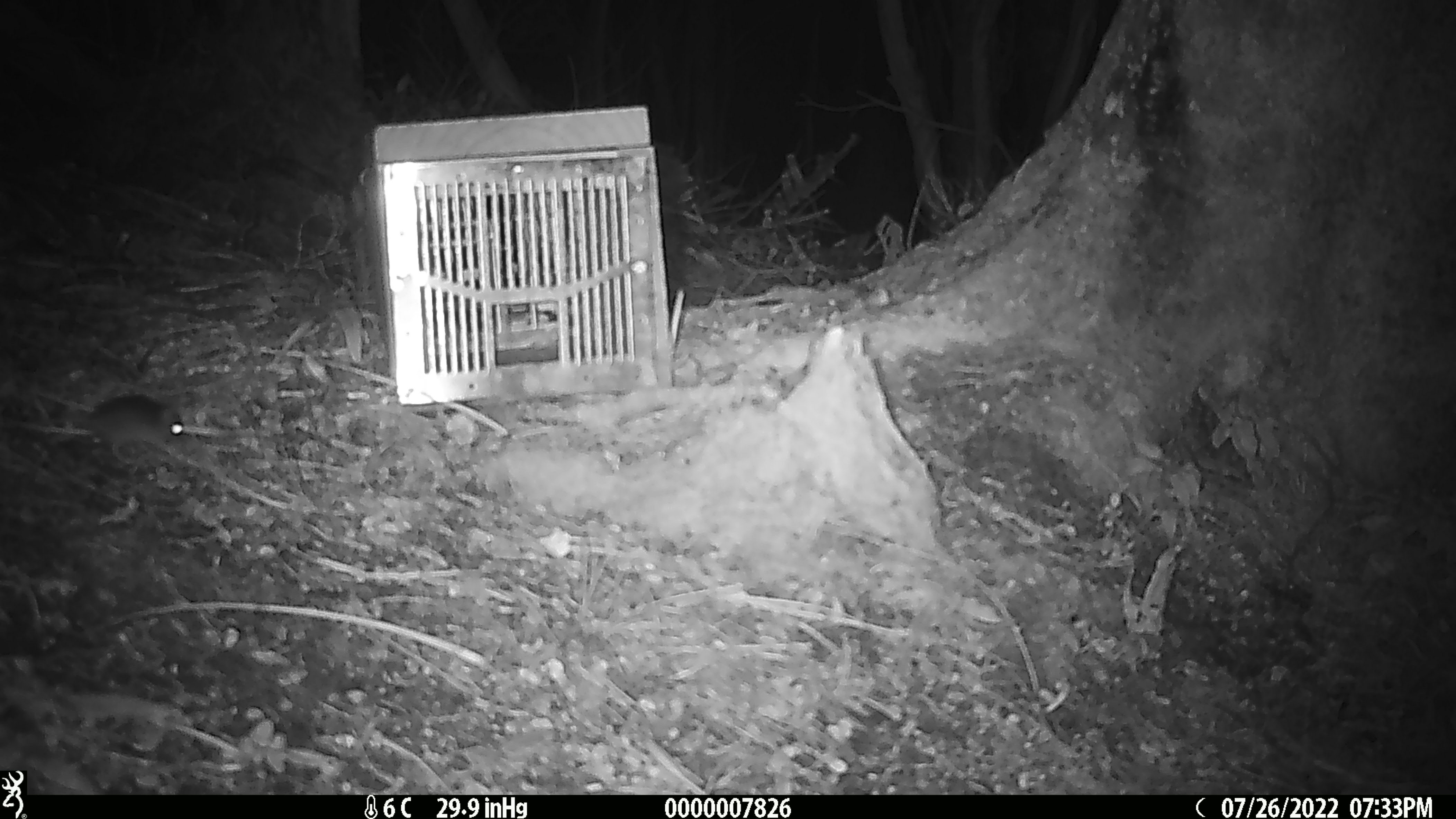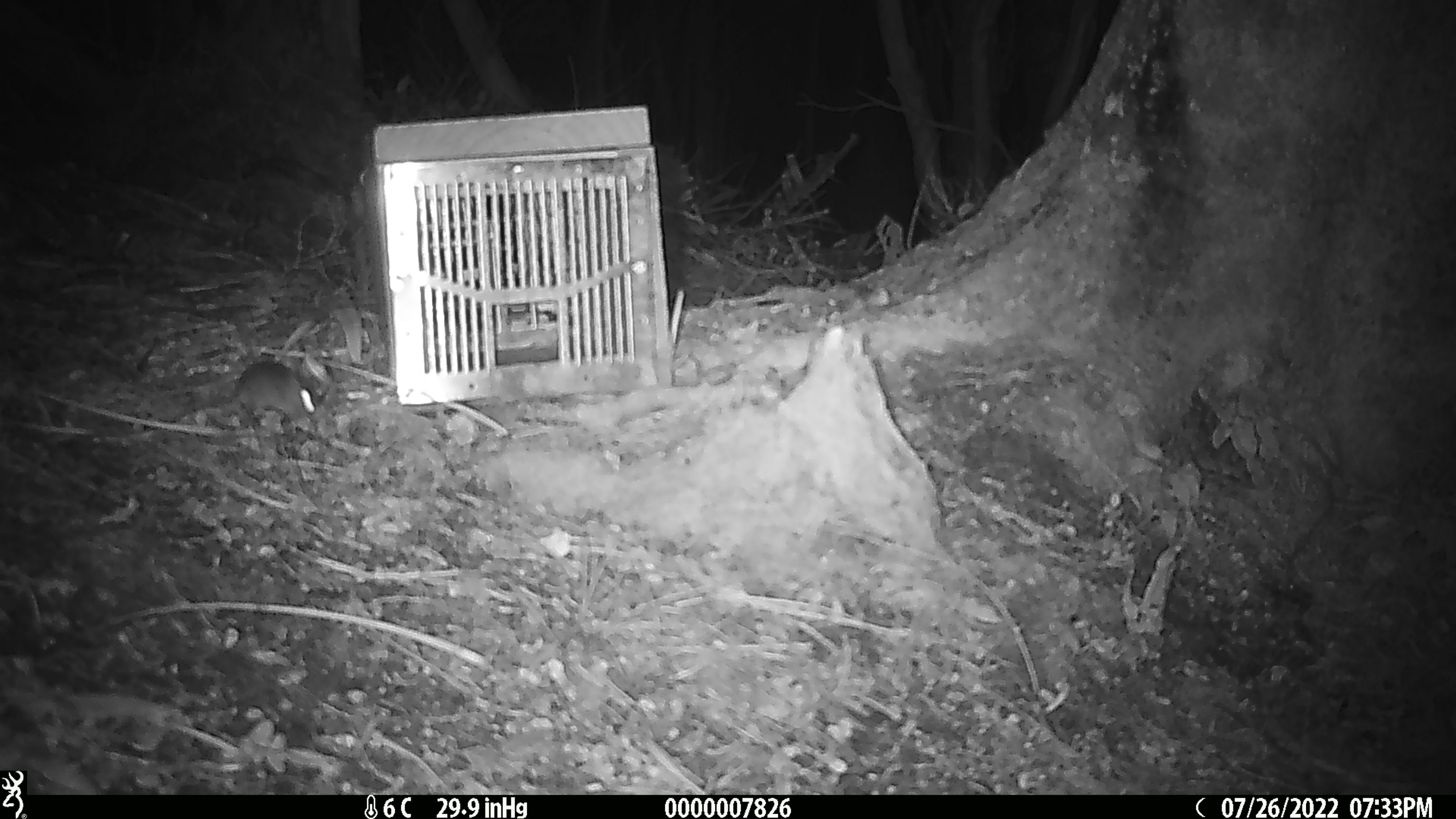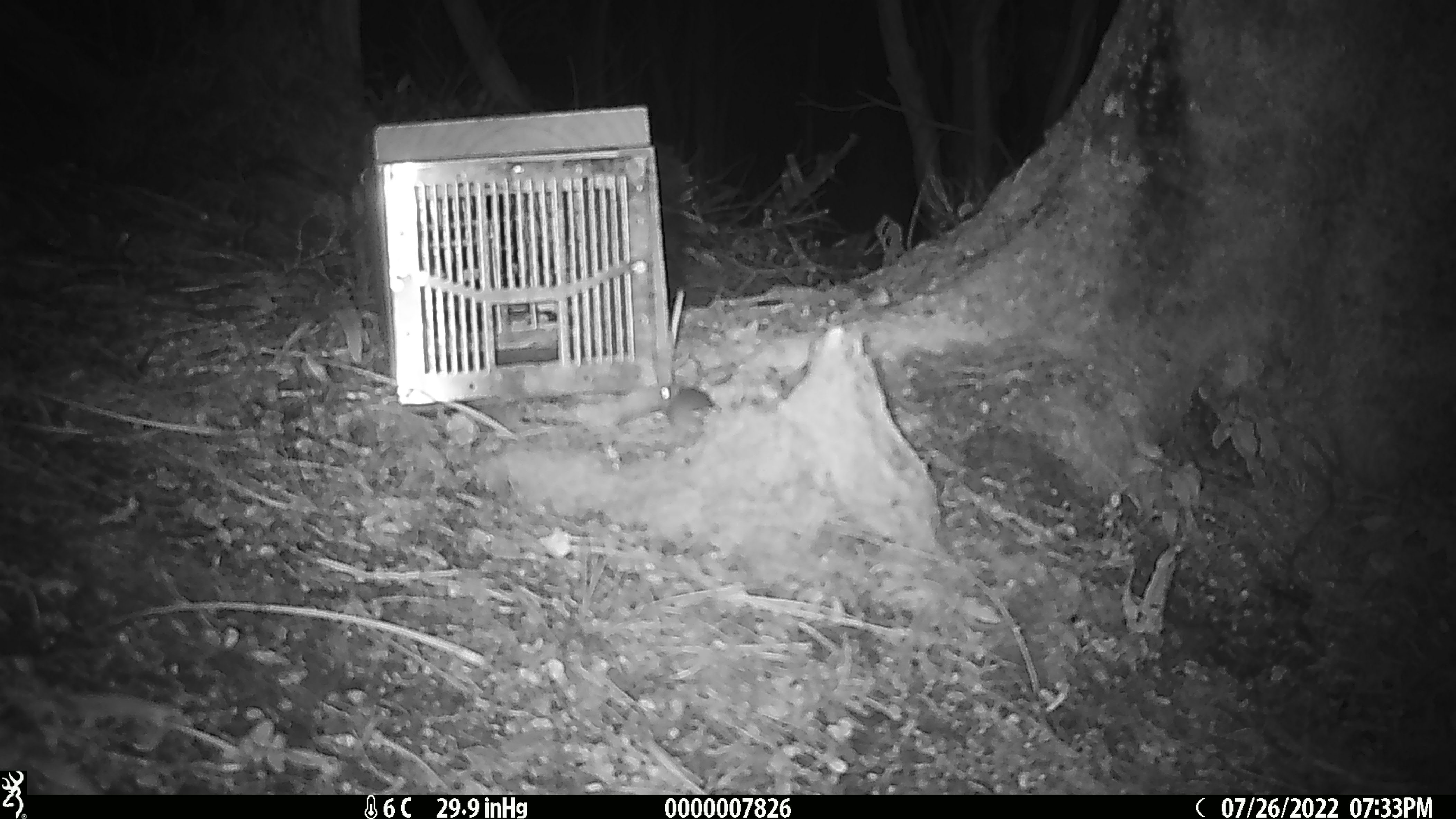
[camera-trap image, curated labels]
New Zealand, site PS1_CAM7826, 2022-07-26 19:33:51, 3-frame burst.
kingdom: Animalia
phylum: Chordata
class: Mammalia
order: Rodentia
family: Muridae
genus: Mus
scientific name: Mus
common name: mouse